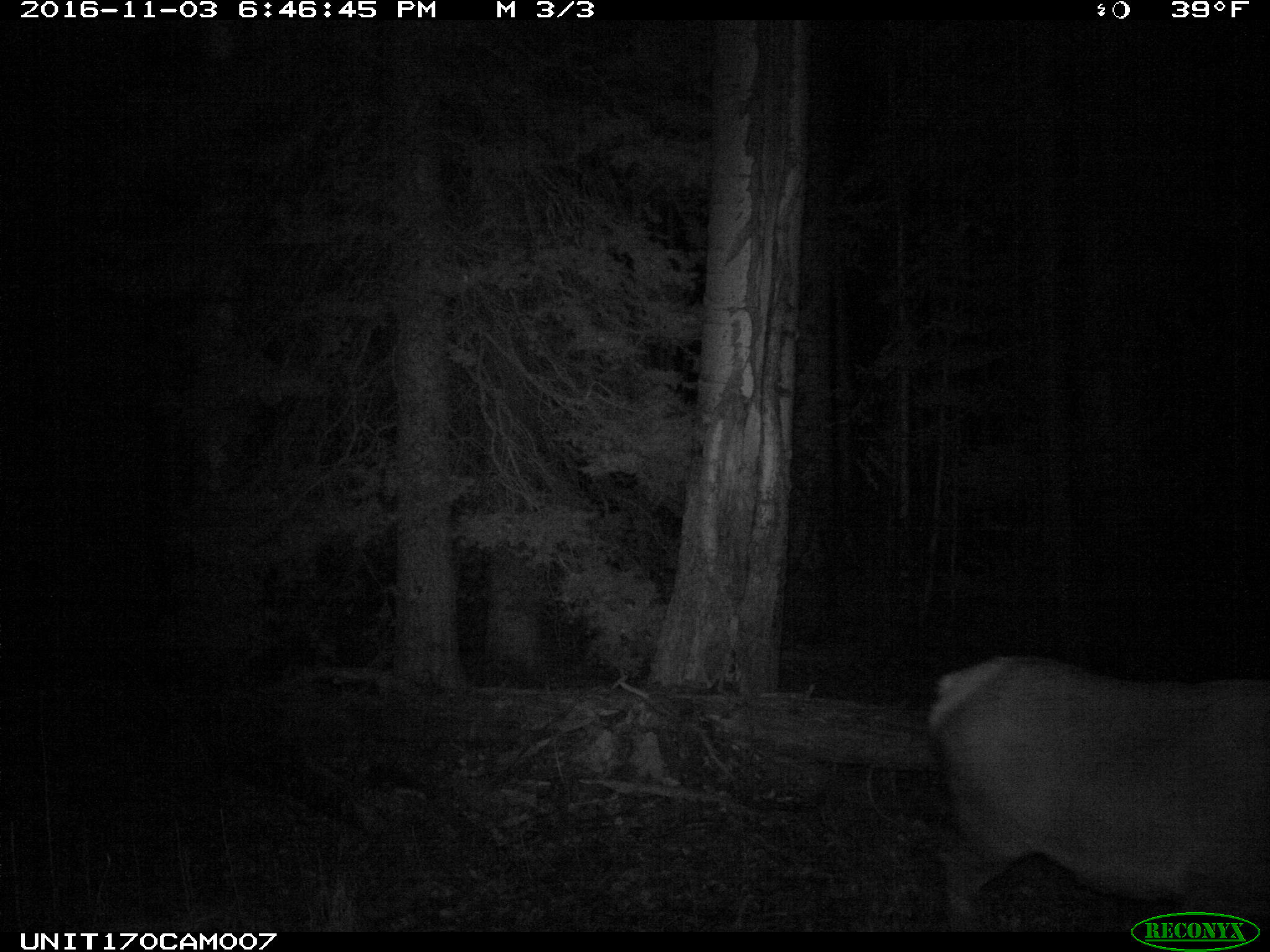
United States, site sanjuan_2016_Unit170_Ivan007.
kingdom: Animalia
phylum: Chordata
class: Mammalia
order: Artiodactyla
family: Cervidae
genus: Cervus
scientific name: Cervus elaphus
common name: red deer